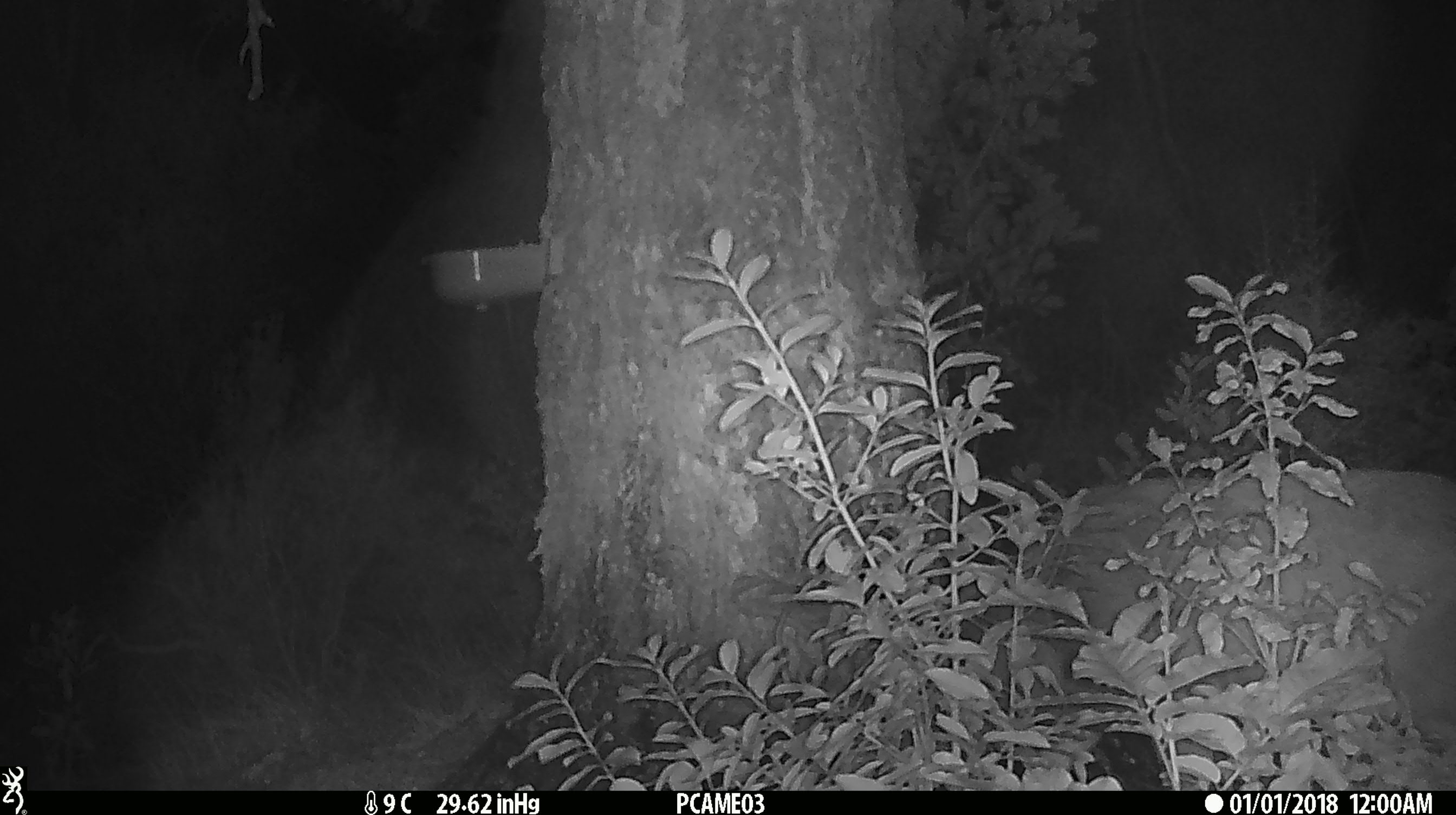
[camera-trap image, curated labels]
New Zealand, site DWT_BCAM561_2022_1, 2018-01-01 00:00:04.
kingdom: Animalia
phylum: Chordata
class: Mammalia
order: Artiodactyla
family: Cervidae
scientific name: Cervidae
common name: deer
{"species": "deer (Cervidae)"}